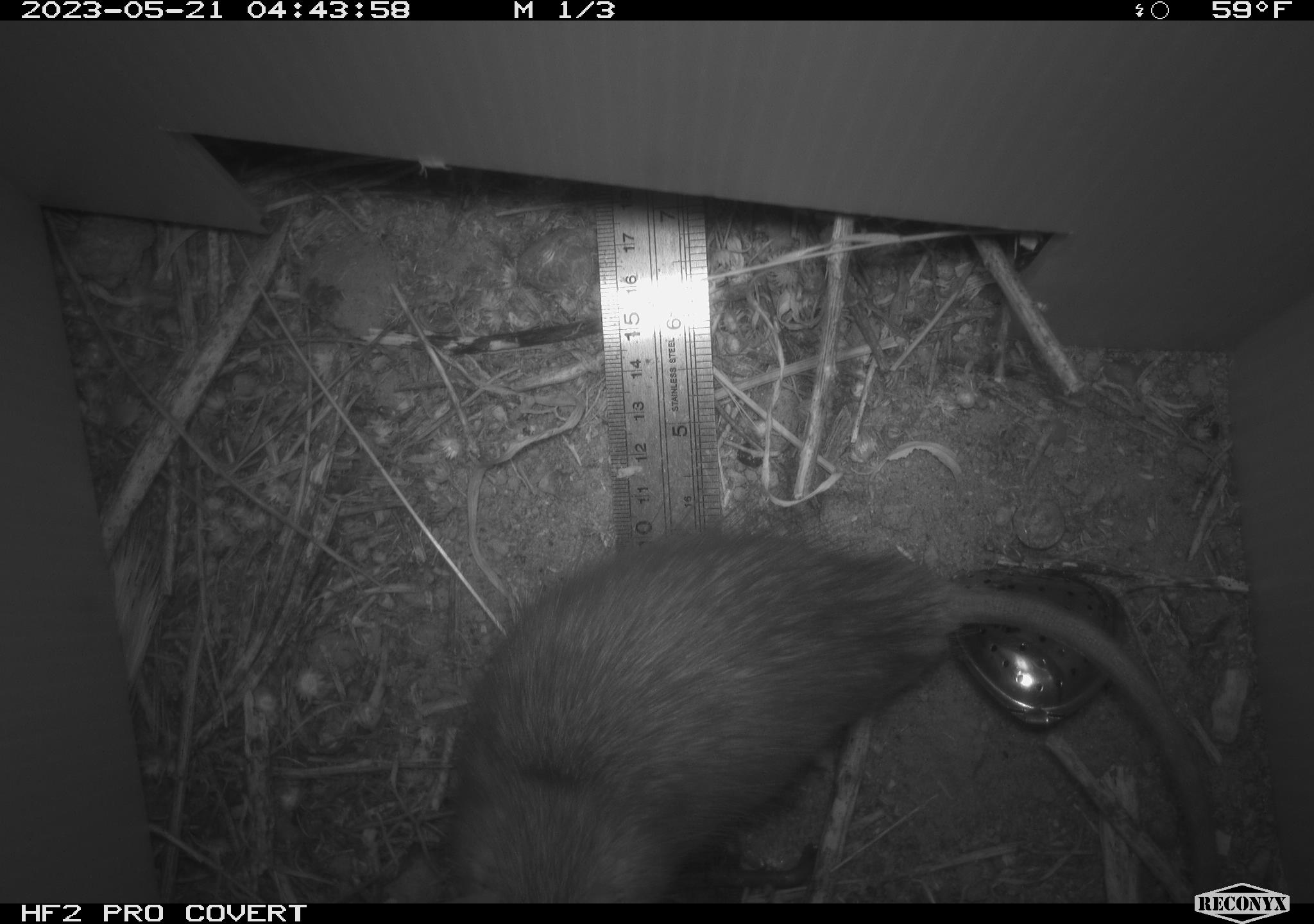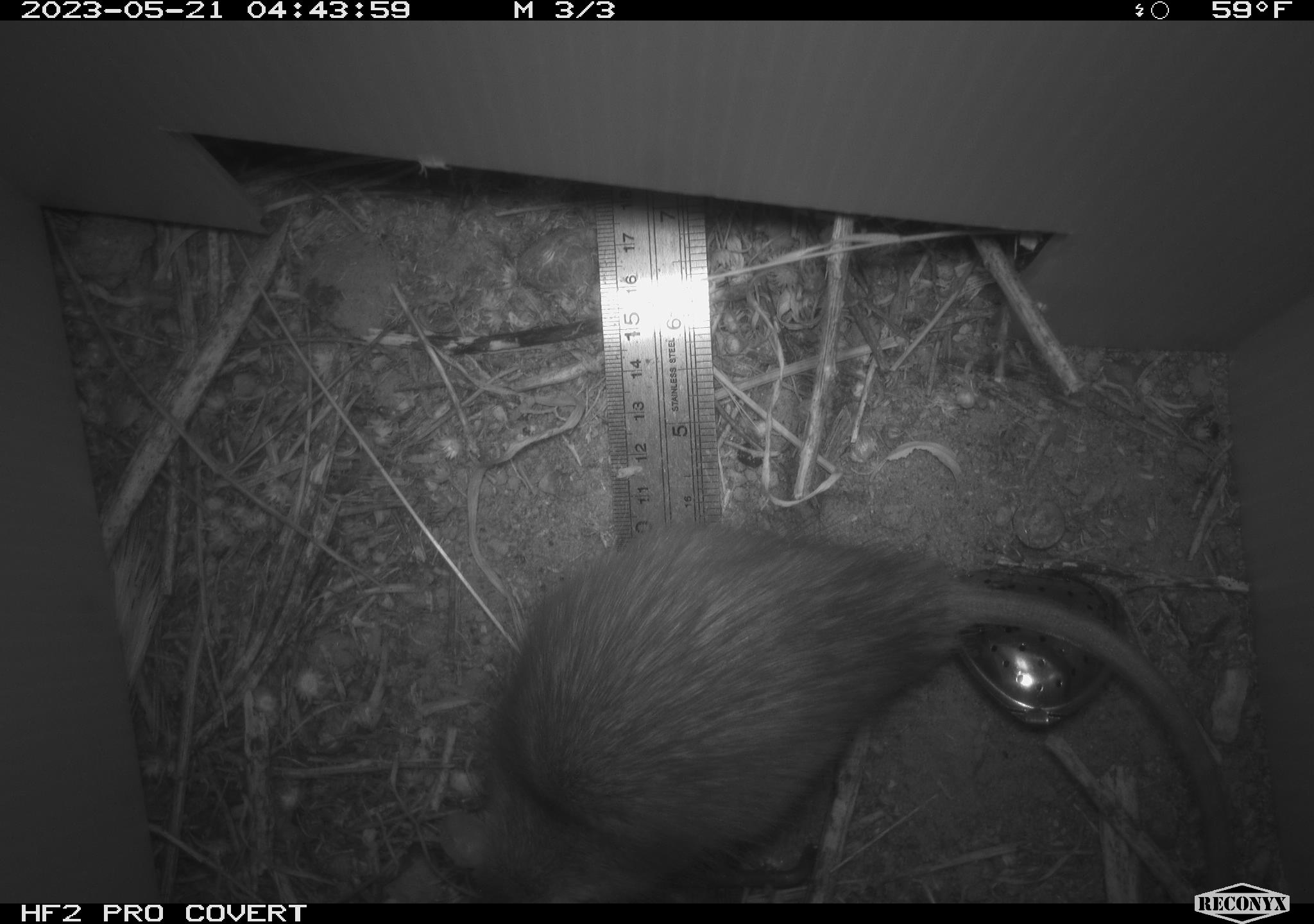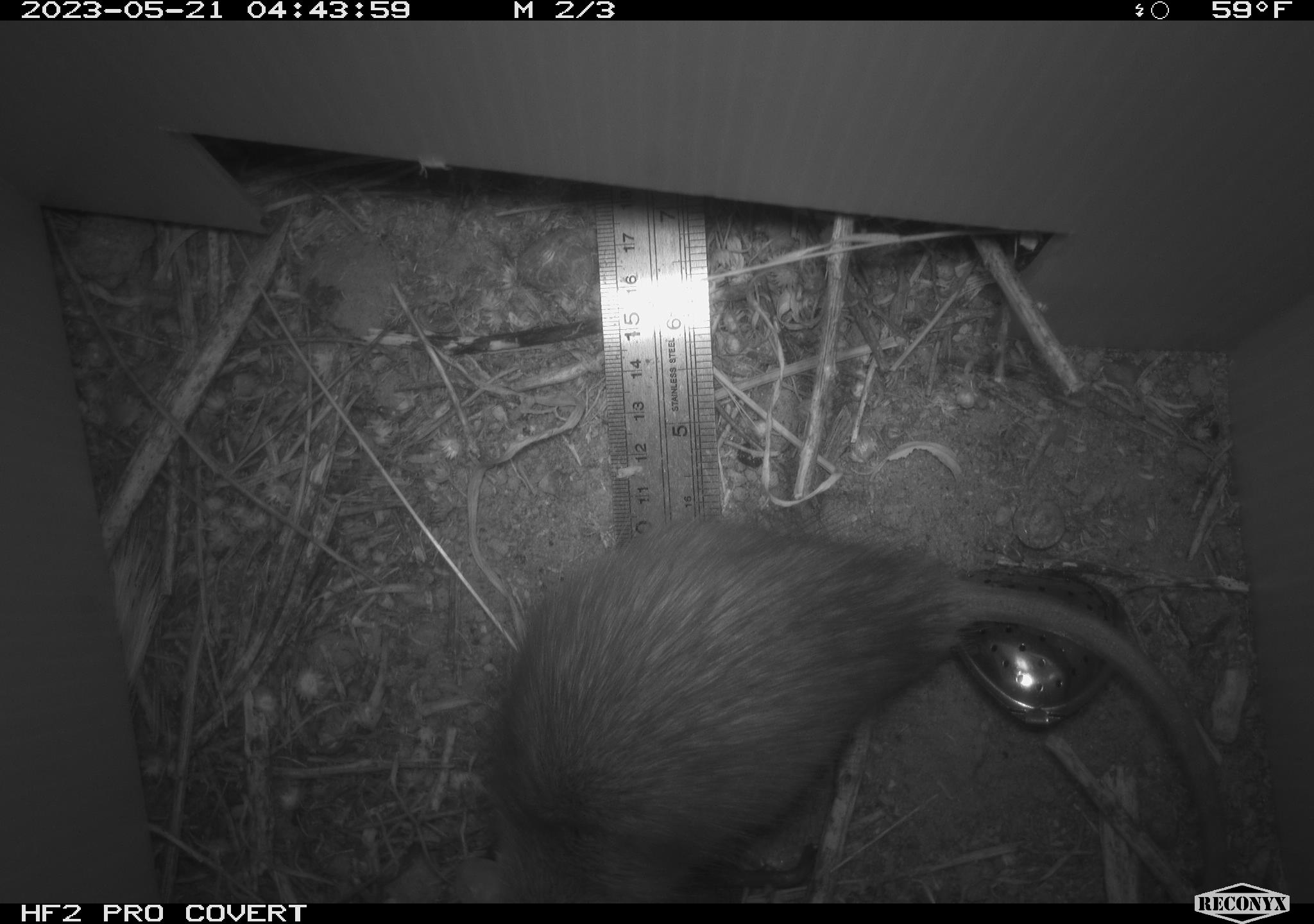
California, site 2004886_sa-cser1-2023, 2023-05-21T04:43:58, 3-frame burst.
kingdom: Animalia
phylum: Chordata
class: Mammalia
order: Rodentia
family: Muridae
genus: Rattus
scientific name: Rattus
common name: rat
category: rattus species